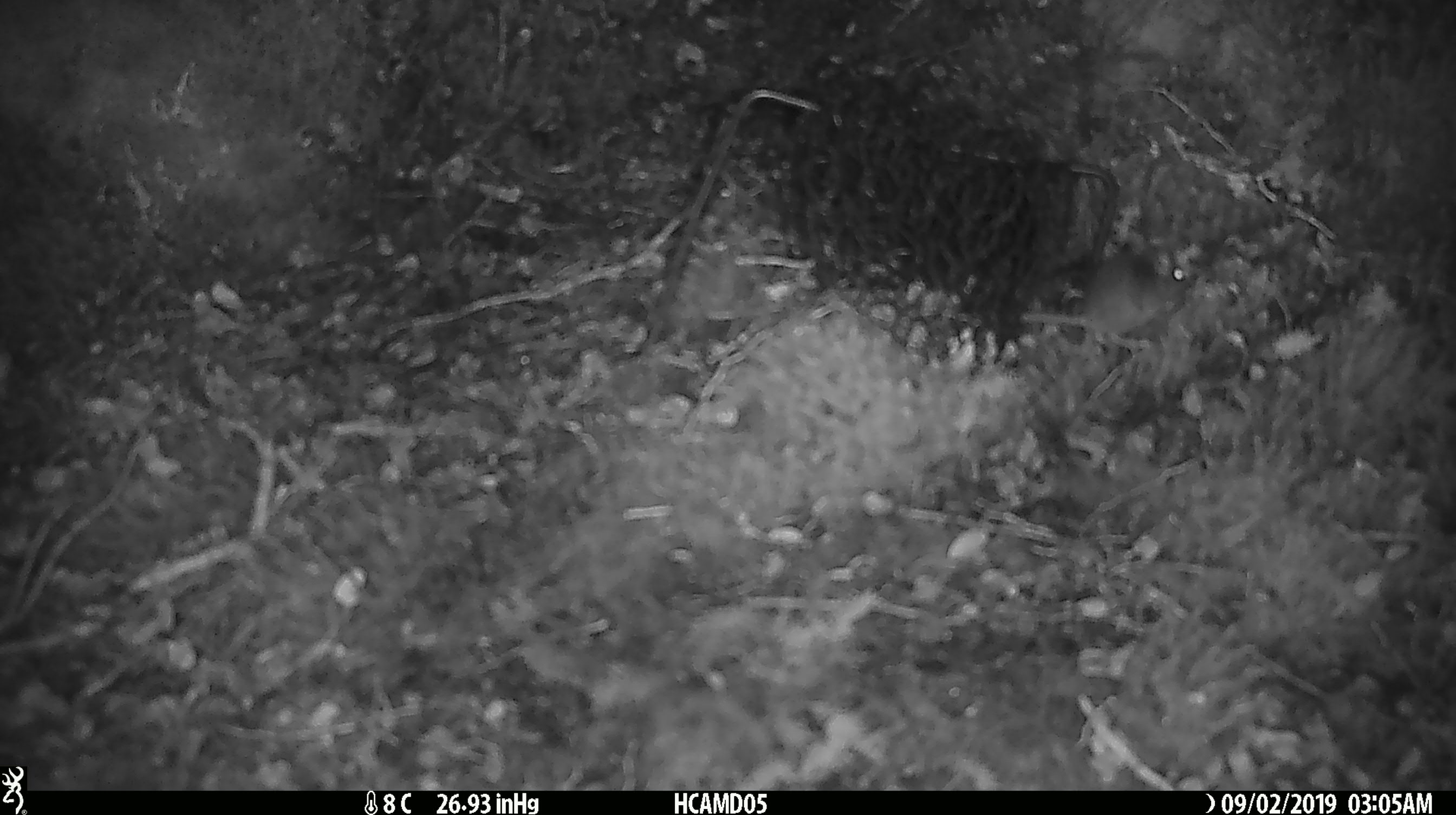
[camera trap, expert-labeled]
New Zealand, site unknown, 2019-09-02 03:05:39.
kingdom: Animalia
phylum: Chordata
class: Mammalia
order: Rodentia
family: Muridae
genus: Mus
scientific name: Mus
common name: mouse